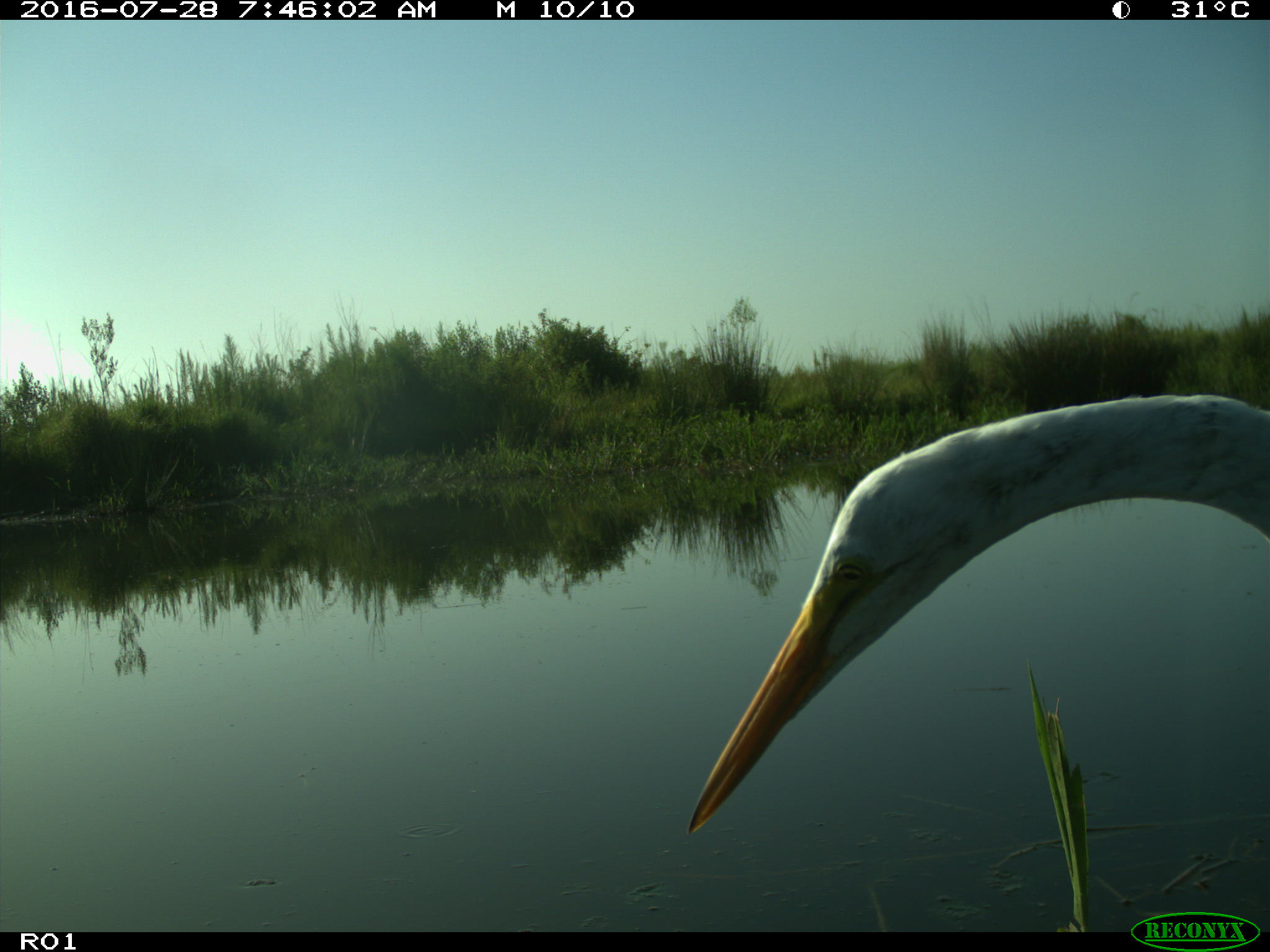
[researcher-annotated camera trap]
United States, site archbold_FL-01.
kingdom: Animalia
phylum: Chordata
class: Mammalia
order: Artiodactyla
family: Bovidae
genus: Bos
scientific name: Bos taurus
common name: domestic cow